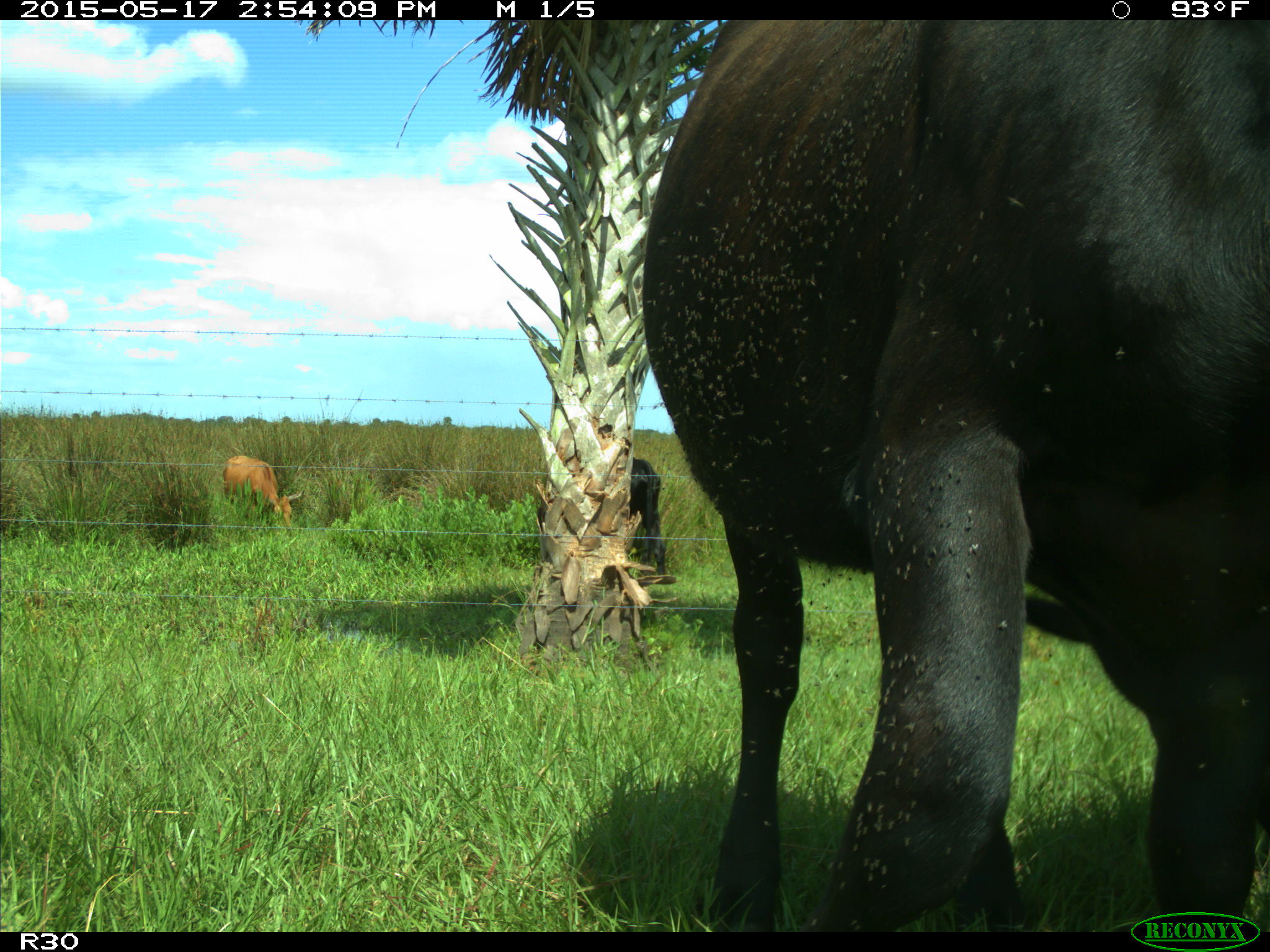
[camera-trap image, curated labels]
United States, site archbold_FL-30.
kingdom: Animalia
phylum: Chordata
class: Mammalia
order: Artiodactyla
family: Bovidae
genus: Bos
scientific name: Bos taurus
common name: domestic cow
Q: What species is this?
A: Bos taurus (domestic cow).